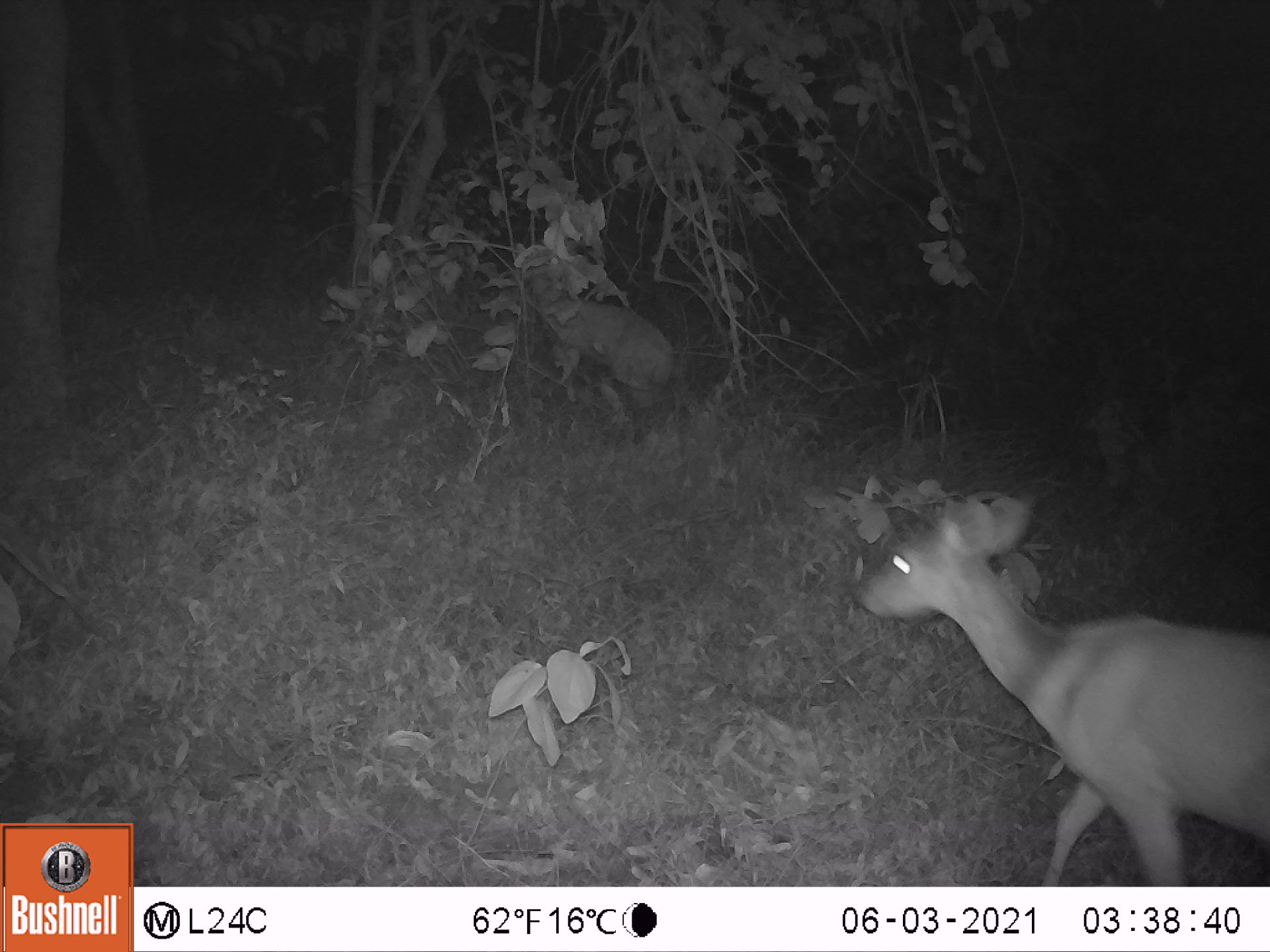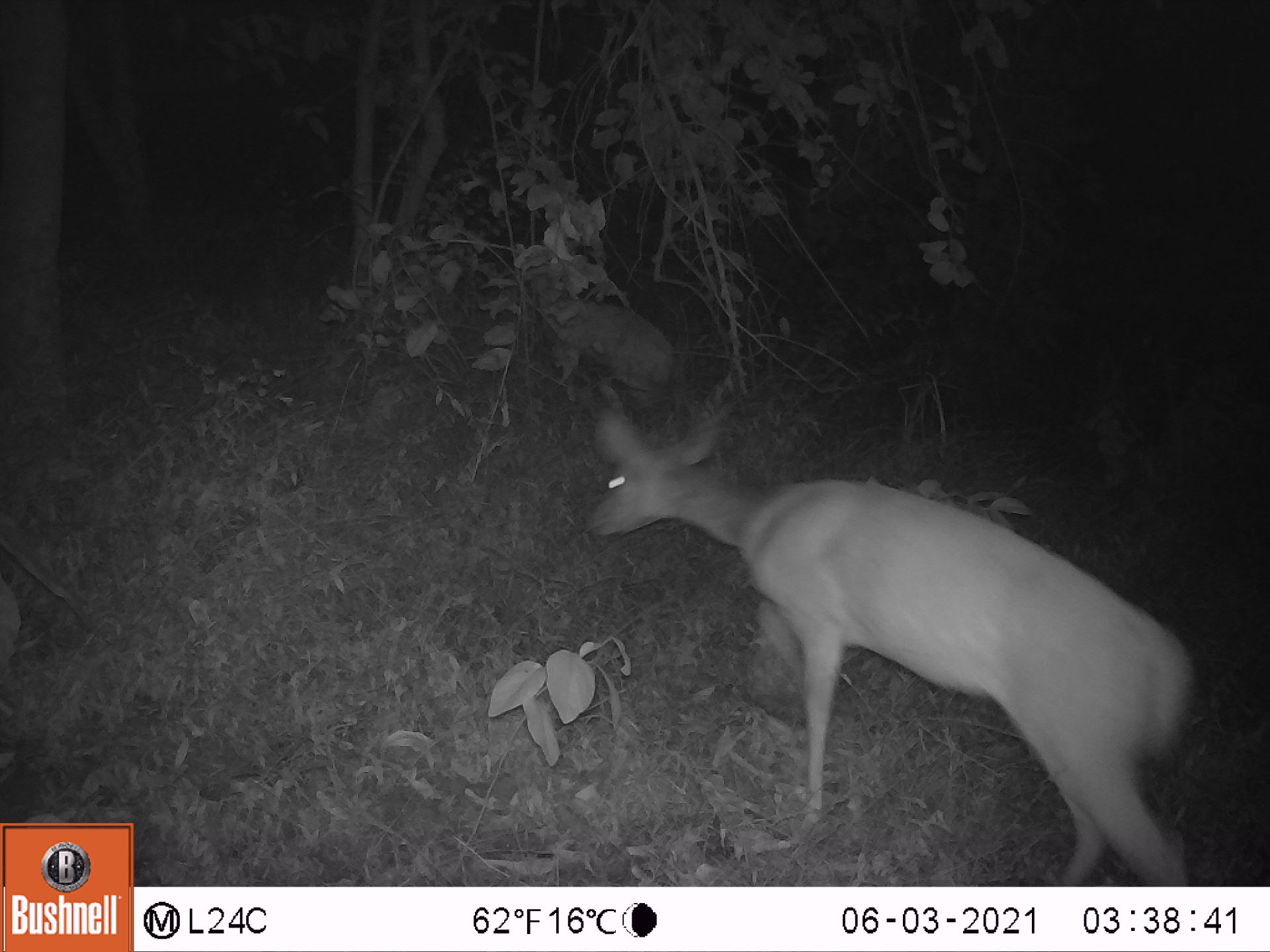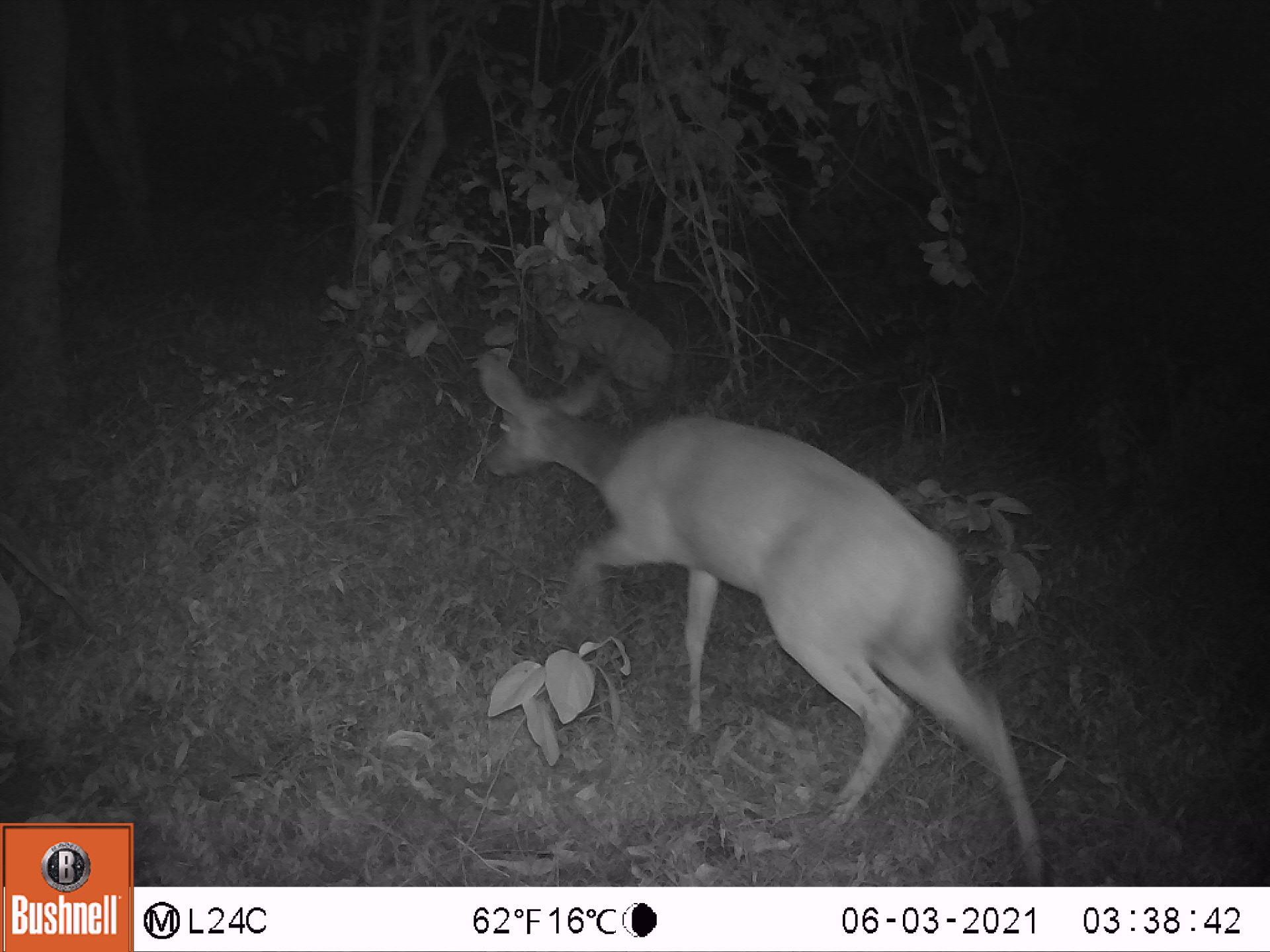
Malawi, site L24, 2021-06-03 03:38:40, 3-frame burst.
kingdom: Animalia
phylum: Chordata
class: Mammalia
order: Artiodactyla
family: Bovidae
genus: Tragelaphus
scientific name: Tragelaphus sylvaticus sylvaticus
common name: cape bushbuck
Cape bushbuck (Tragelaphus sylvaticus sylvaticus), count 2.